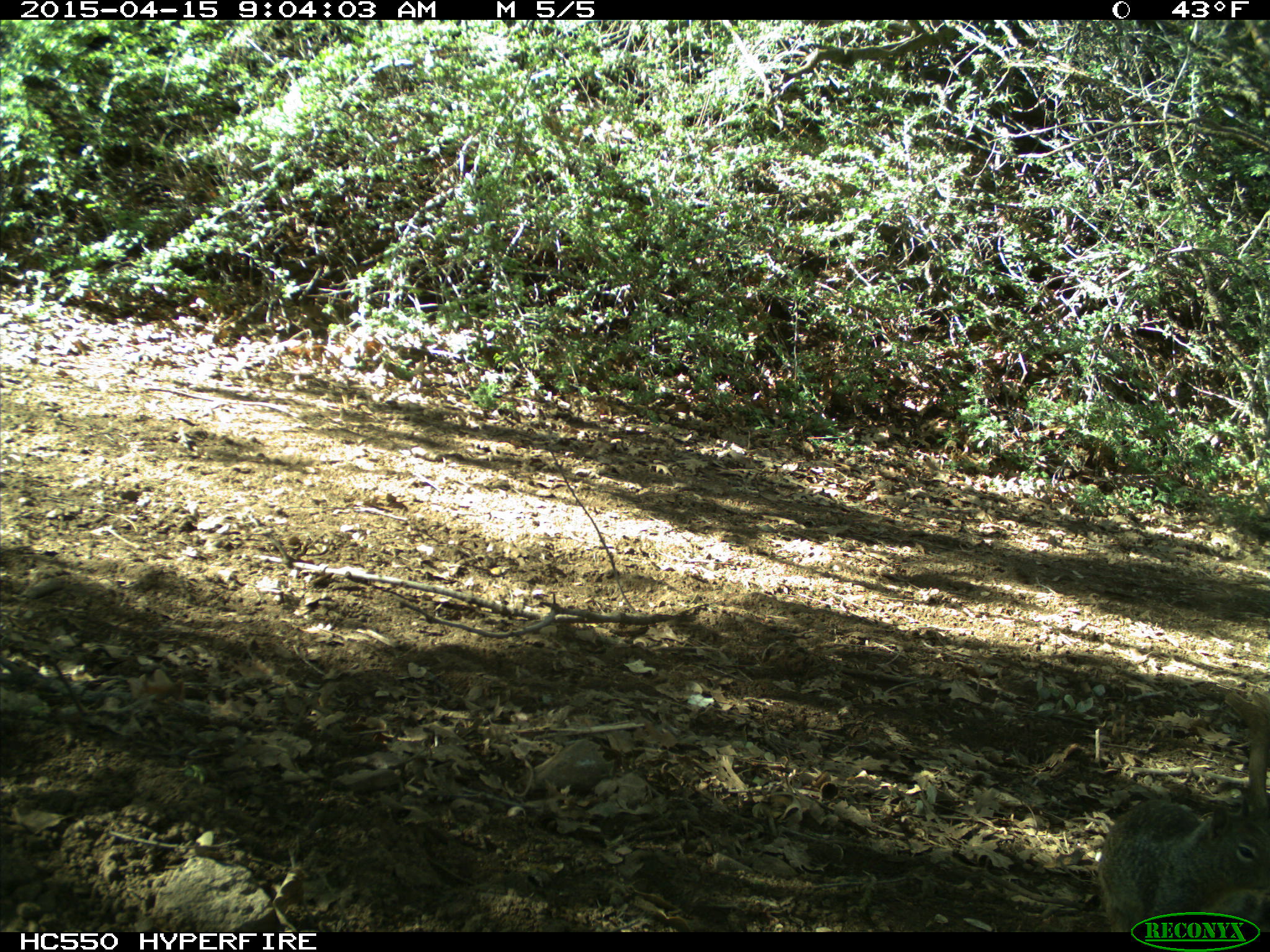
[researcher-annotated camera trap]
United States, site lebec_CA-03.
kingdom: Animalia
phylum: Chordata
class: Mammalia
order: Rodentia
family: Sciuridae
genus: Otospermophilus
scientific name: Otospermophilus beecheyi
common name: california ground squirrel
Otospermophilus beecheyi (california ground squirrel).